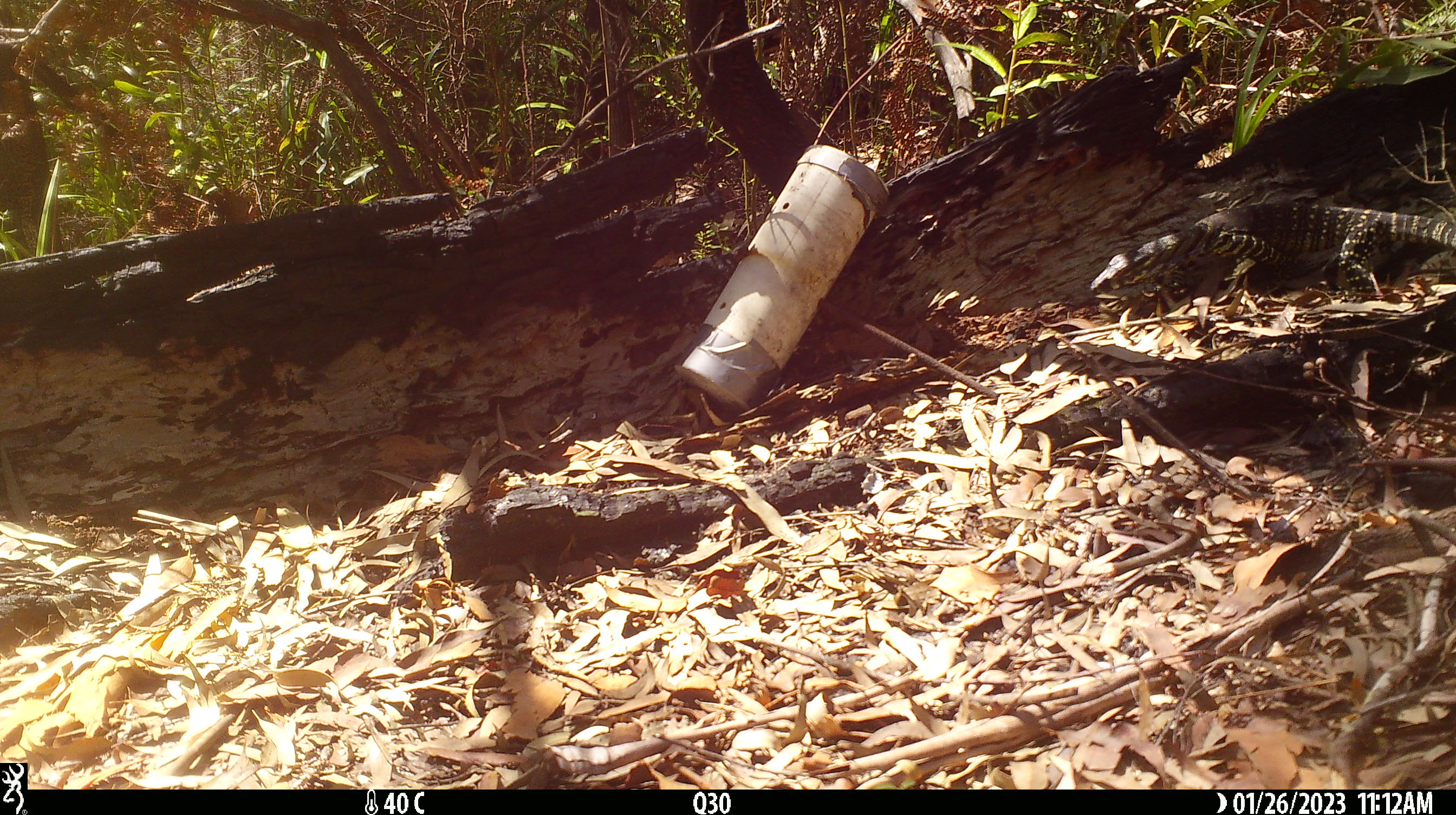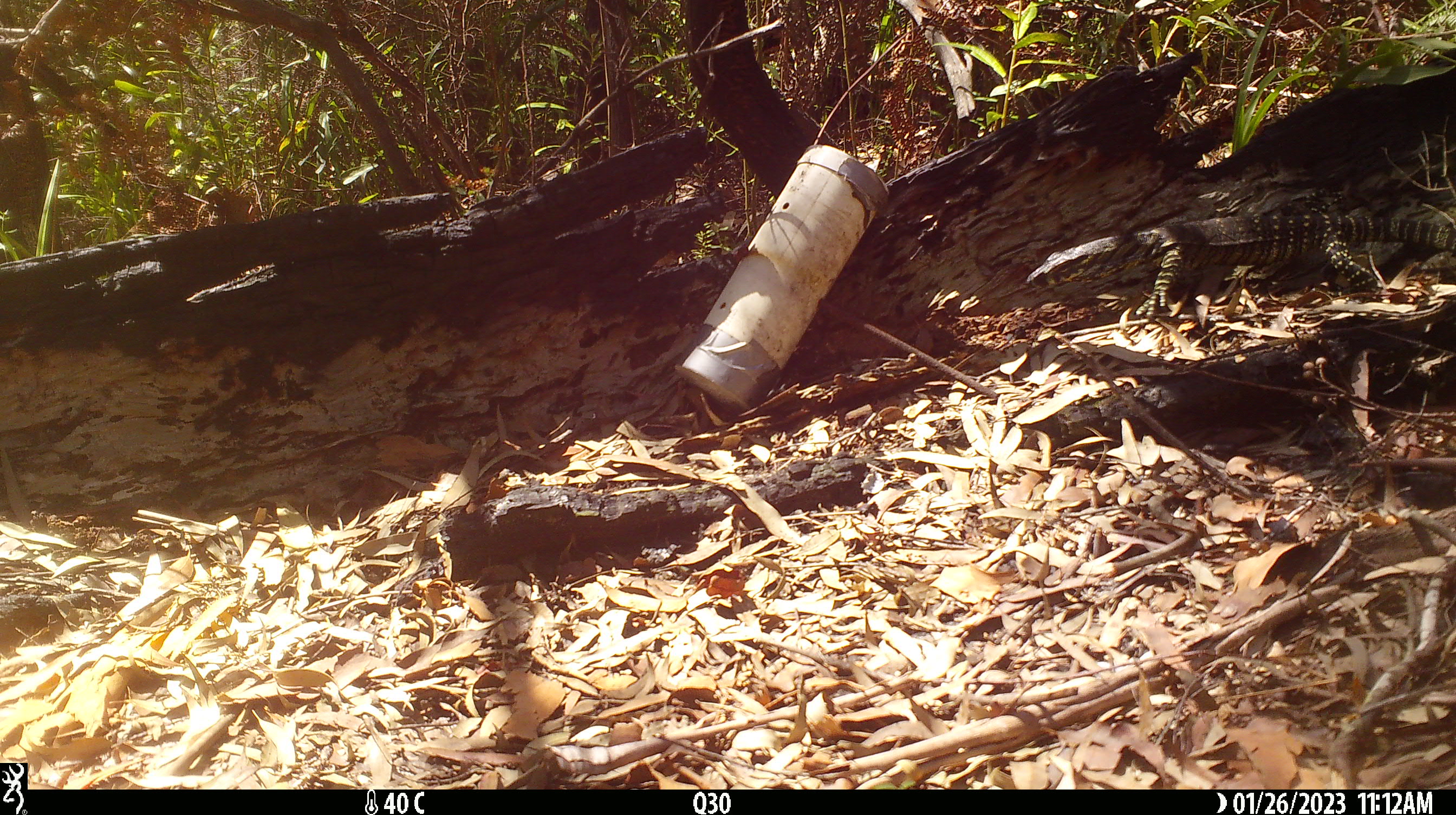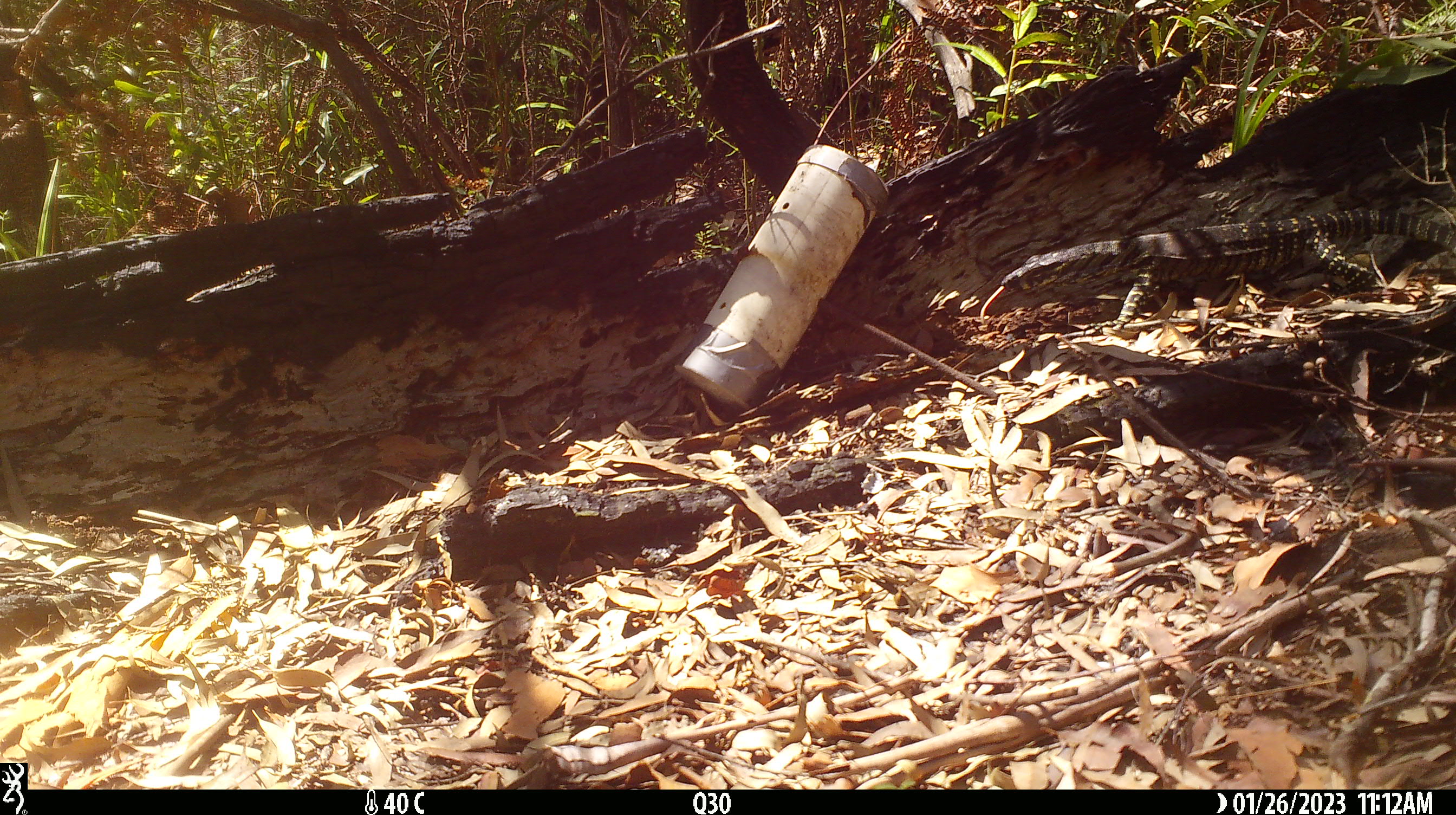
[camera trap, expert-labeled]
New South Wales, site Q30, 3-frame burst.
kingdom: Animalia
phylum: Chordata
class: Reptilia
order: Squamata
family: Varanidae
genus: Varanus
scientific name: Varanus varius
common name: lace monitor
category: goanna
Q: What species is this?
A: Goanna (lace monitor) (Varanus varius).